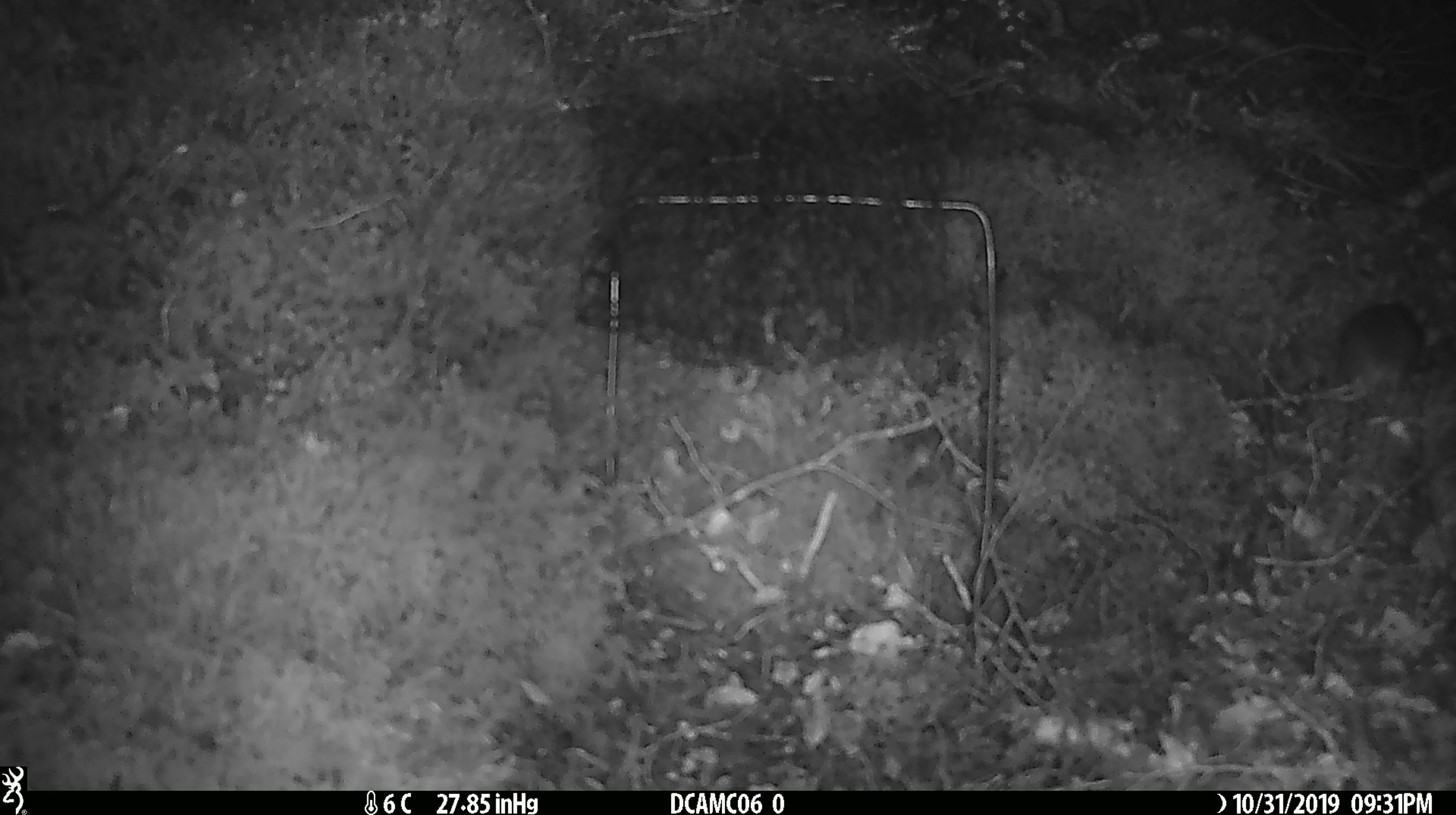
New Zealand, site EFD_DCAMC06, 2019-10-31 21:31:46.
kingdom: Animalia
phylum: Chordata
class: Mammalia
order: Rodentia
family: Muridae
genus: Mus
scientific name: Mus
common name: mouse